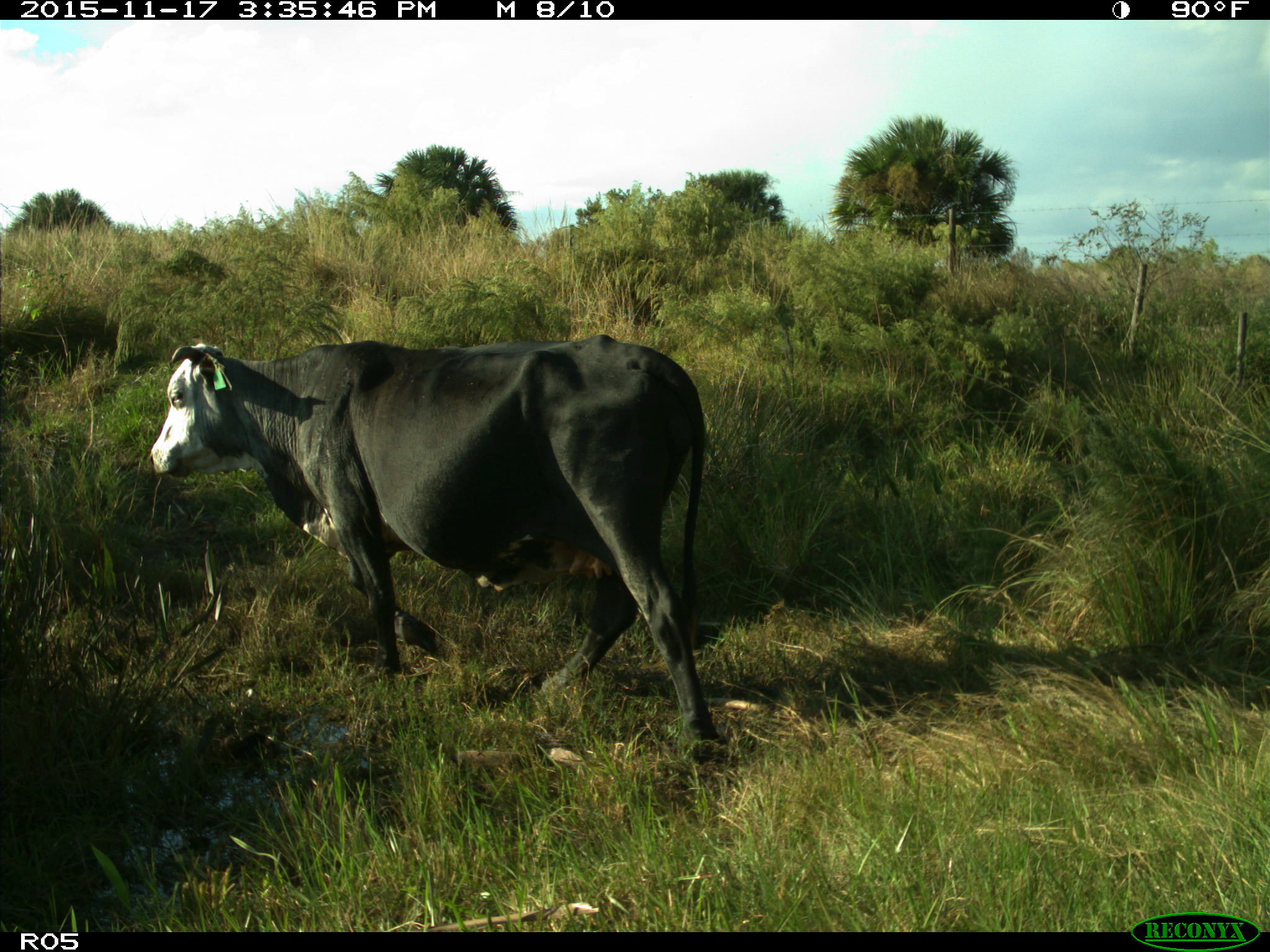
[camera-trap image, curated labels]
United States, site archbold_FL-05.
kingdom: Animalia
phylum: Chordata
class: Mammalia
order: Artiodactyla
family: Bovidae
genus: Bos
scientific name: Bos taurus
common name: domestic cow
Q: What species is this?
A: Bos taurus (domestic cow).